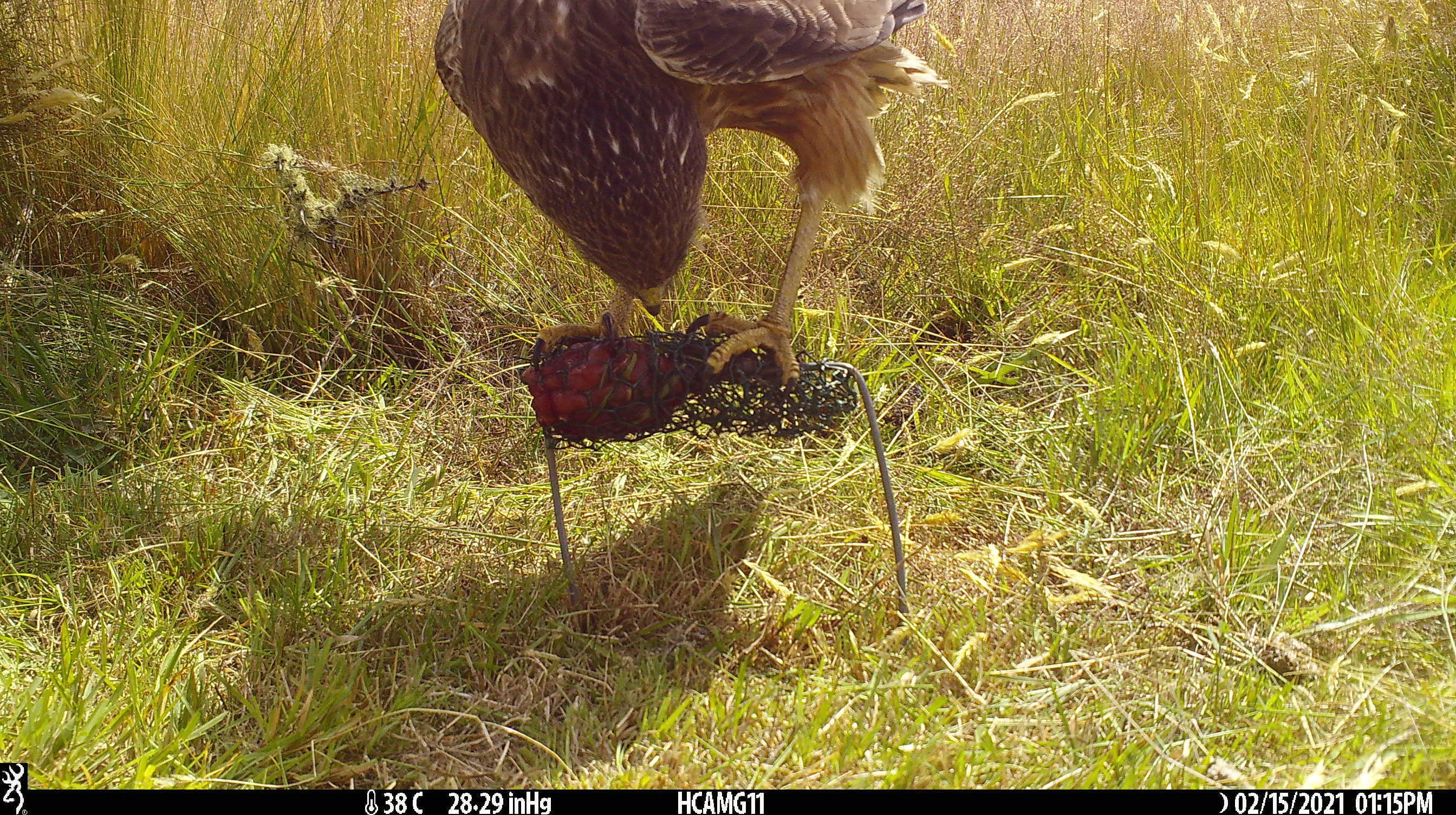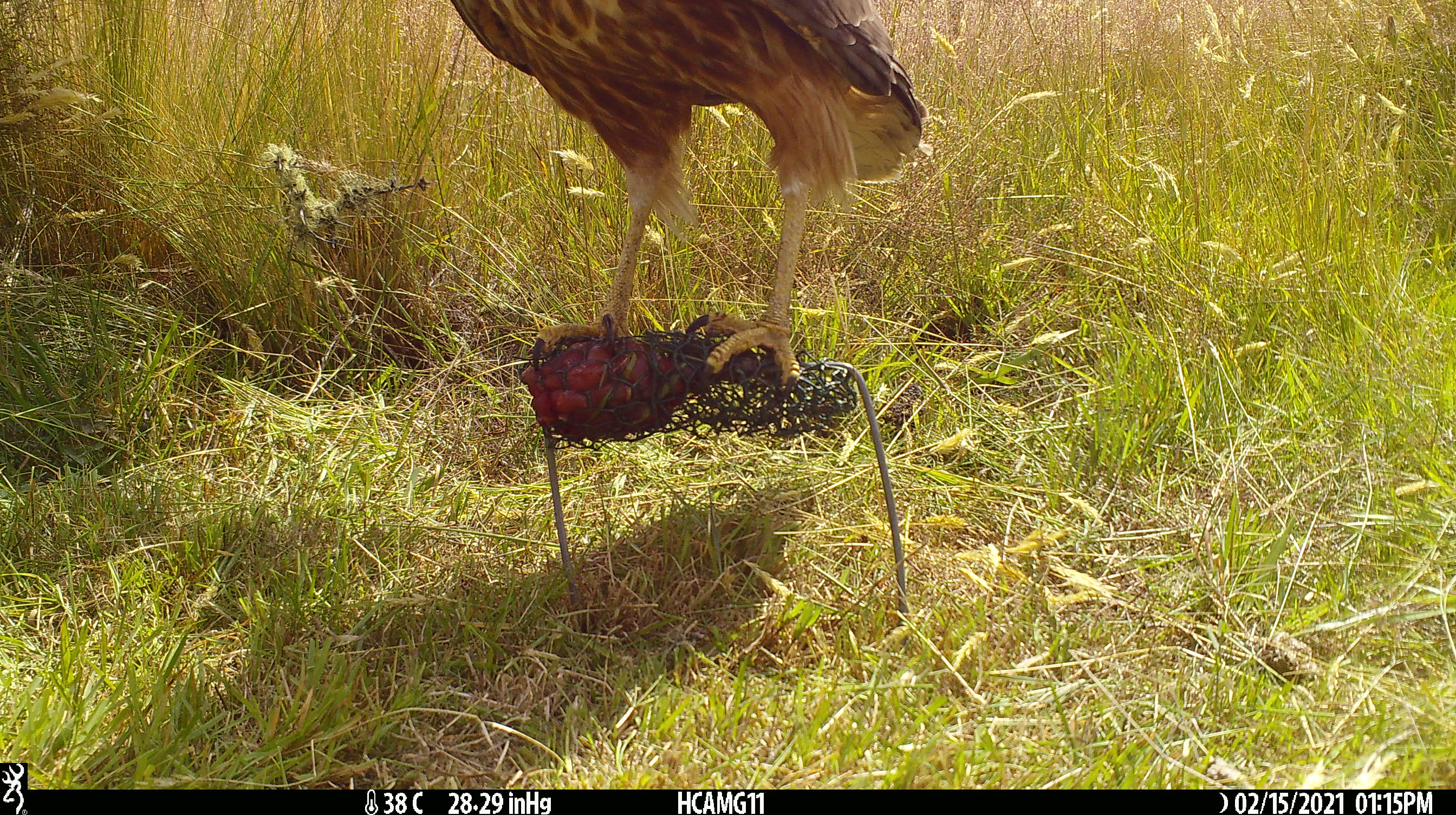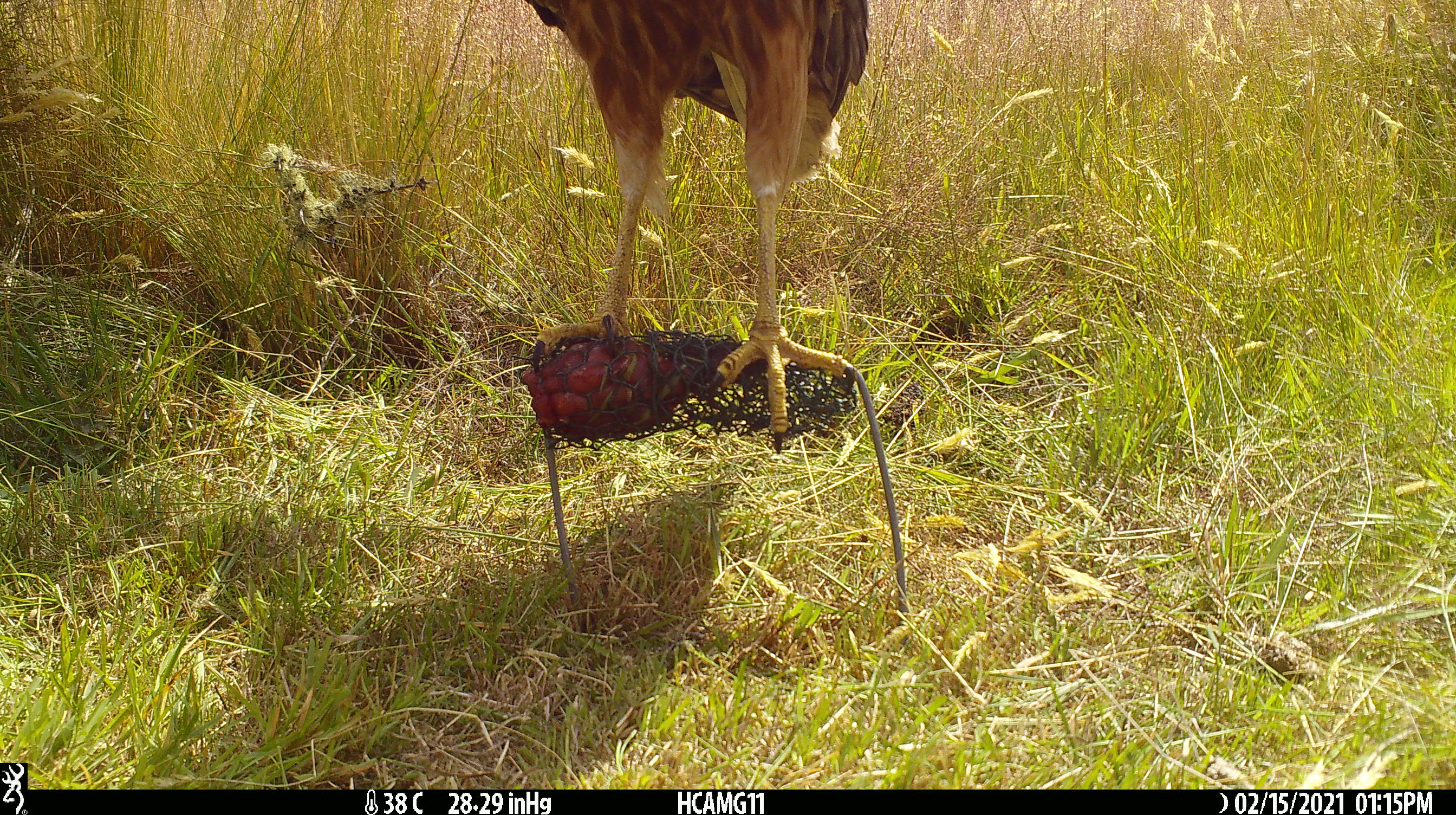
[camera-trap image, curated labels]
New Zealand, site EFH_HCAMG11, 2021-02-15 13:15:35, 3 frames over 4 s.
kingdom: Animalia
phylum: Chordata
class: Aves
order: Accipitriformes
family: Accipitridae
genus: Circus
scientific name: Circus approximans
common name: swamp harrier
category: harrier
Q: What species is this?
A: Harrier (swamp harrier) (Circus approximans).